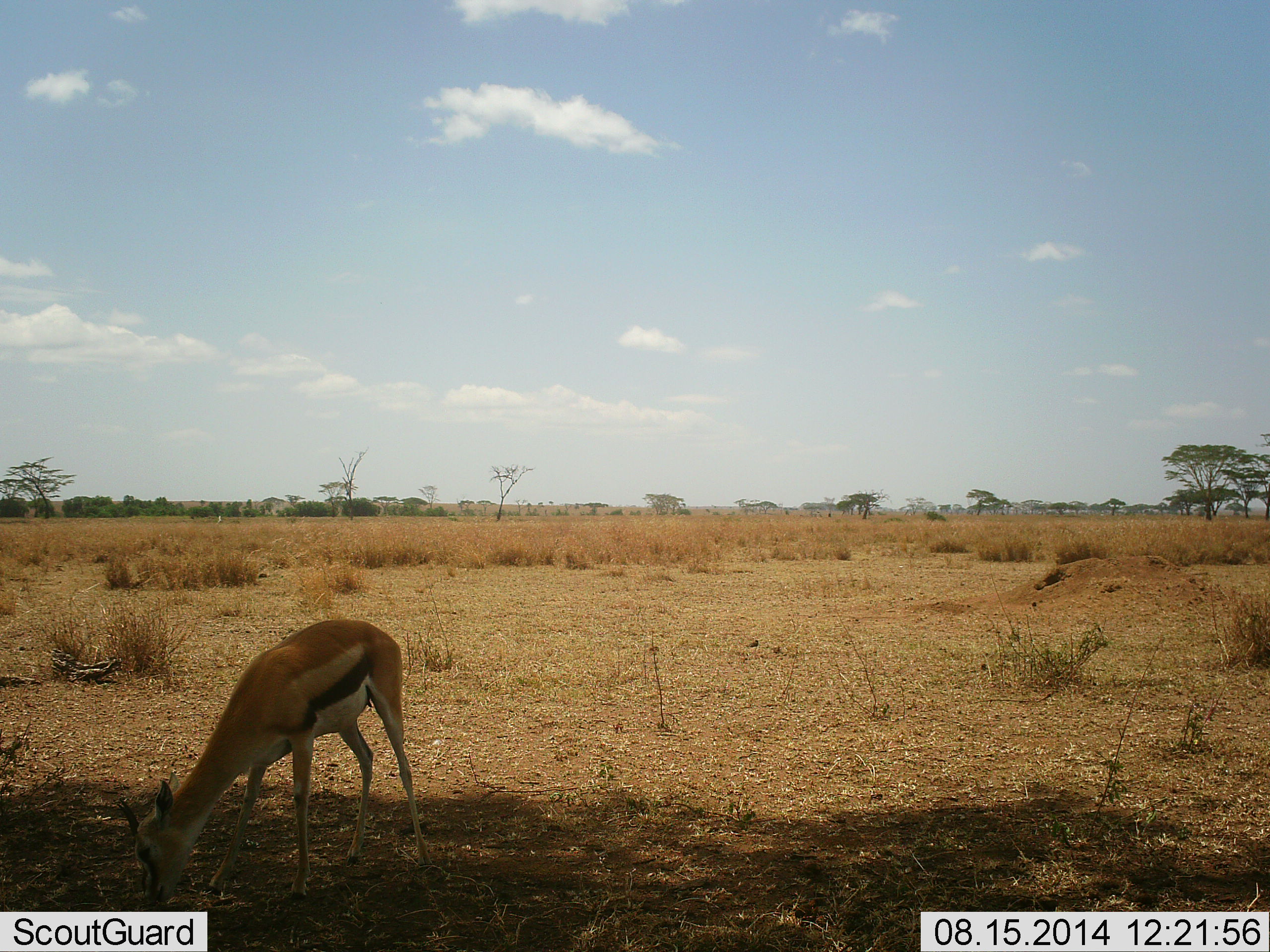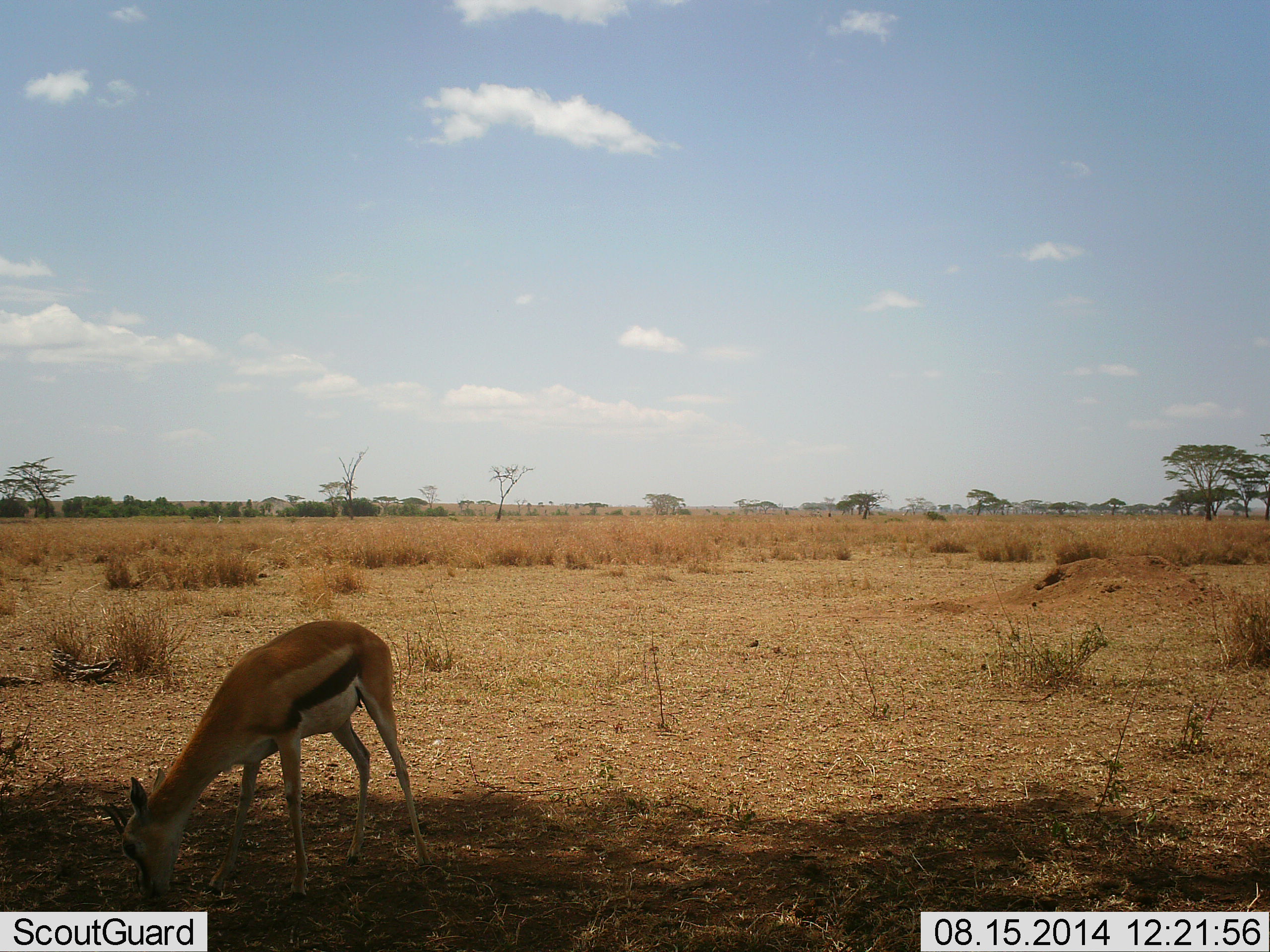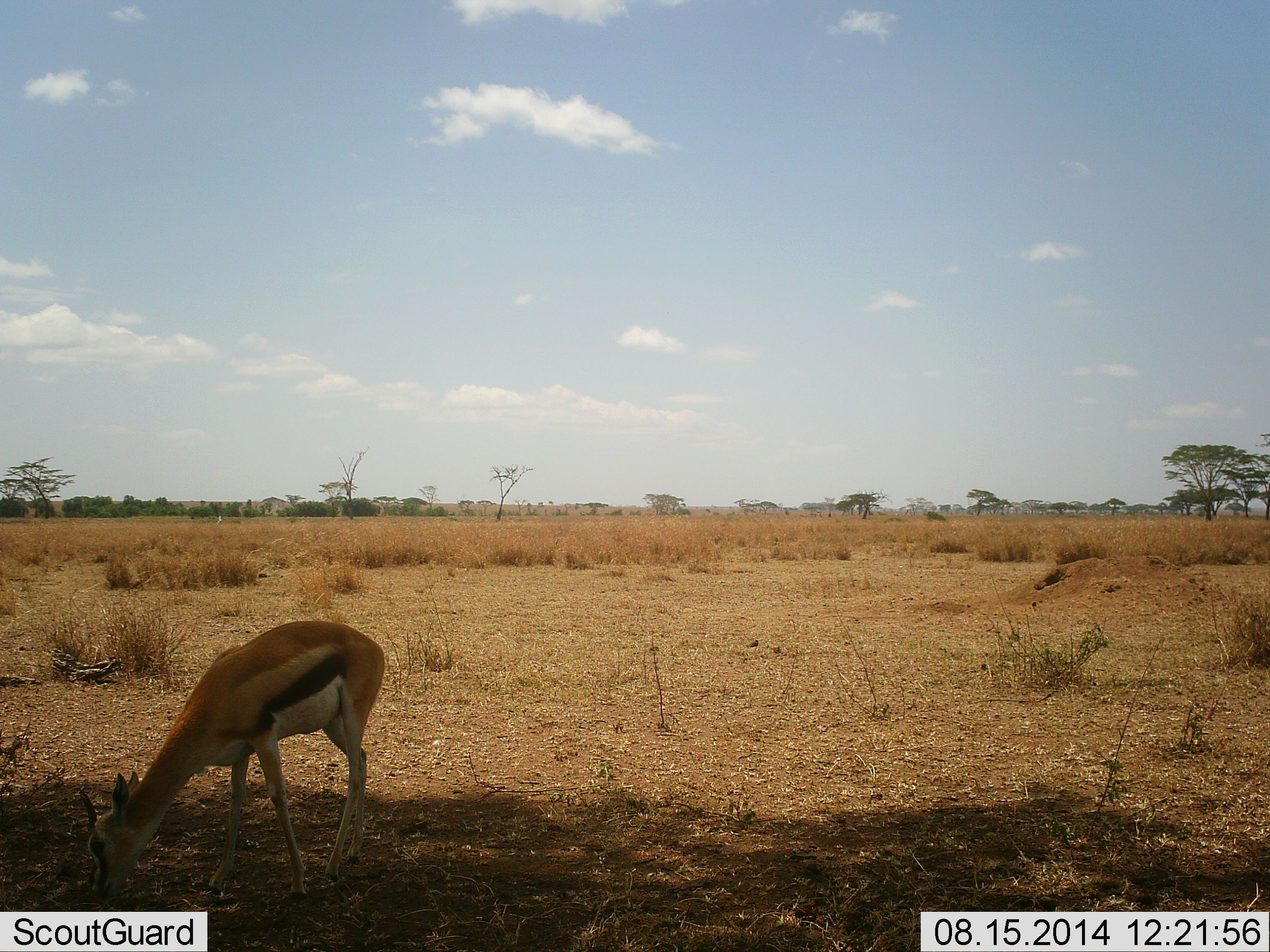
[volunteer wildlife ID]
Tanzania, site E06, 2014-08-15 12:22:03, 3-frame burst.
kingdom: Animalia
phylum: Chordata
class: Mammalia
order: Artiodactyla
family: Bovidae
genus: Eudorcas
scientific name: Eudorcas thomsonii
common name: thomson's gazelle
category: gazellethomsons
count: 1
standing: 10%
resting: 0%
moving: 0%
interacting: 0%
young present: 10%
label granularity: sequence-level